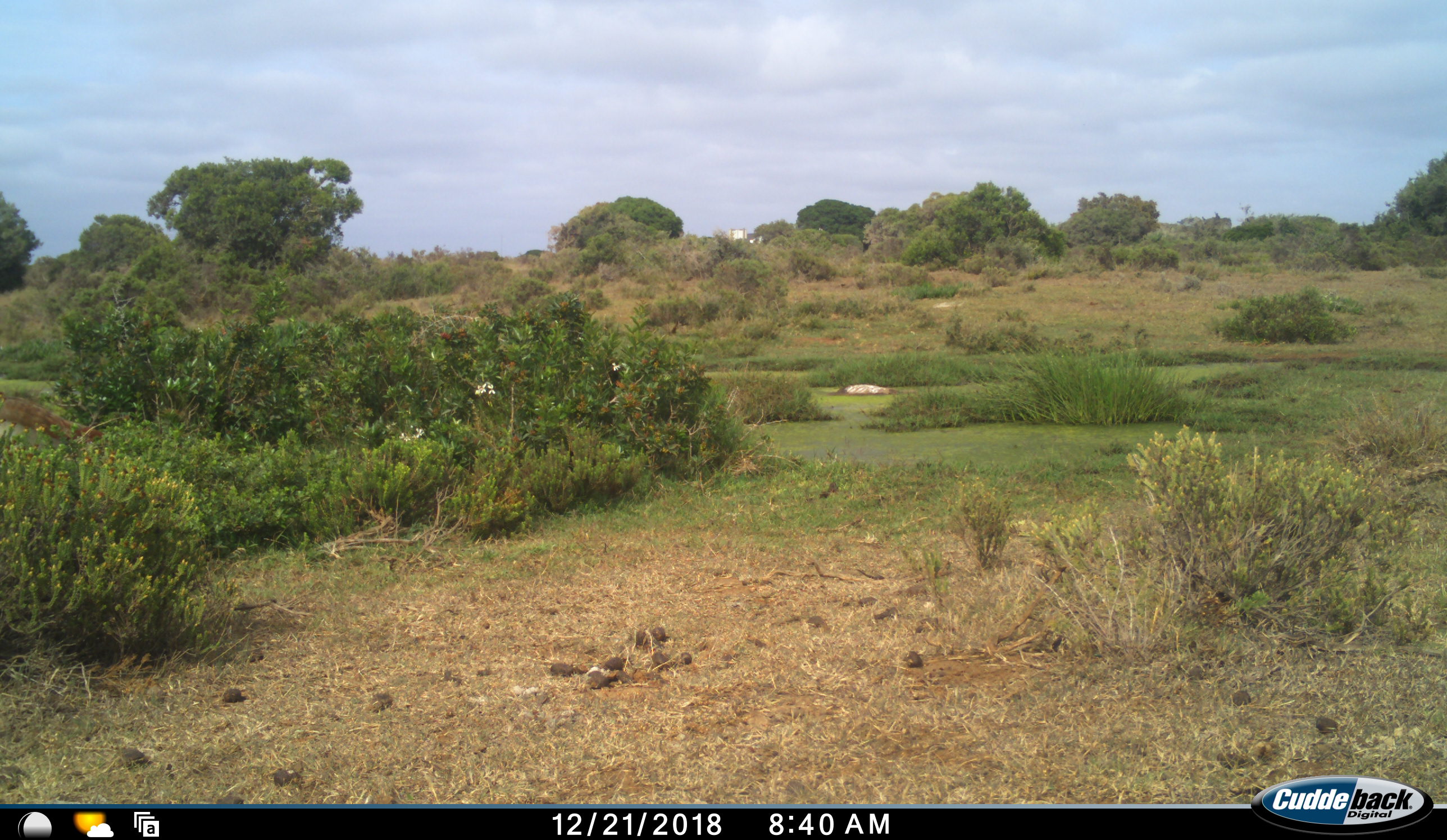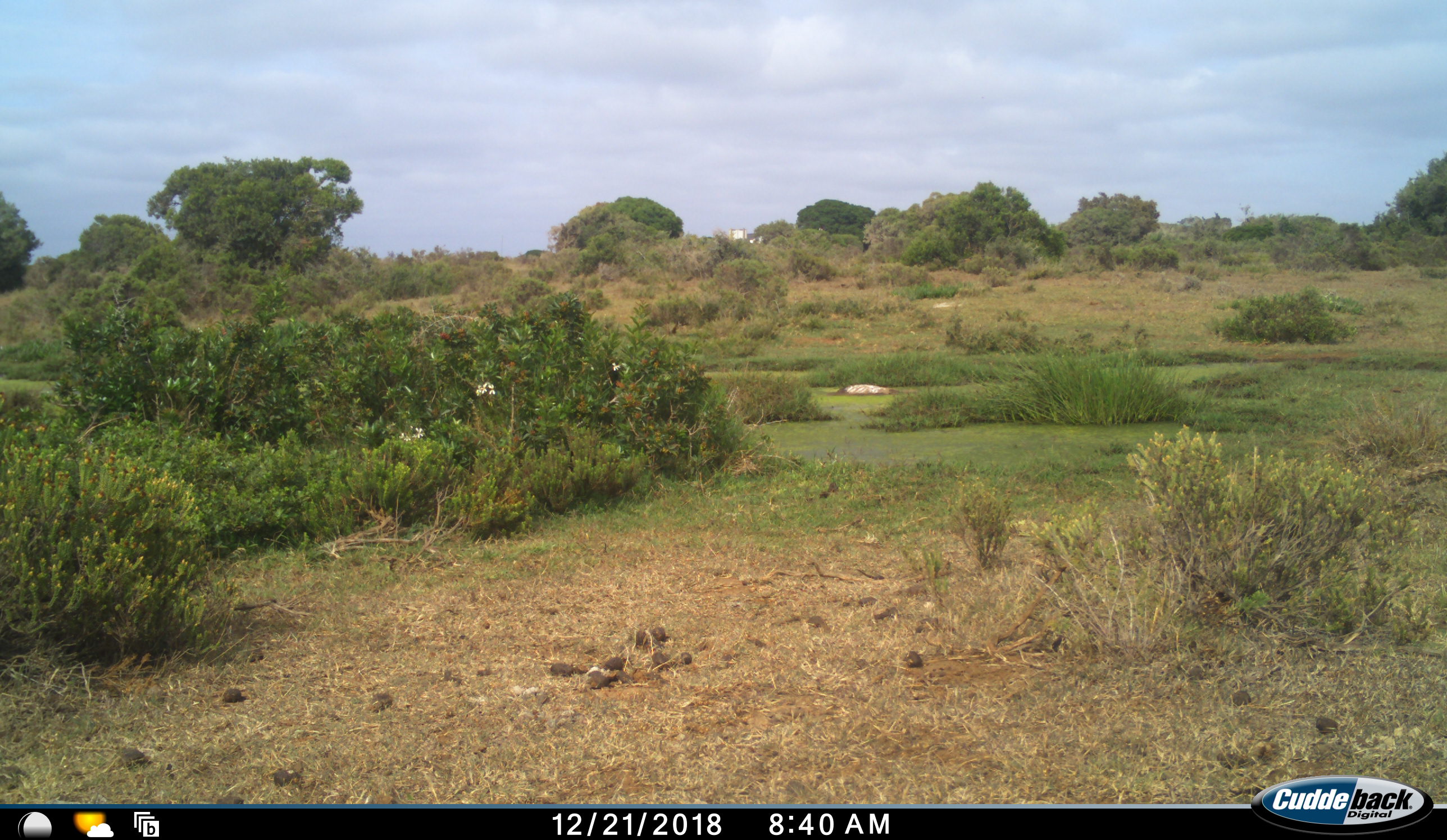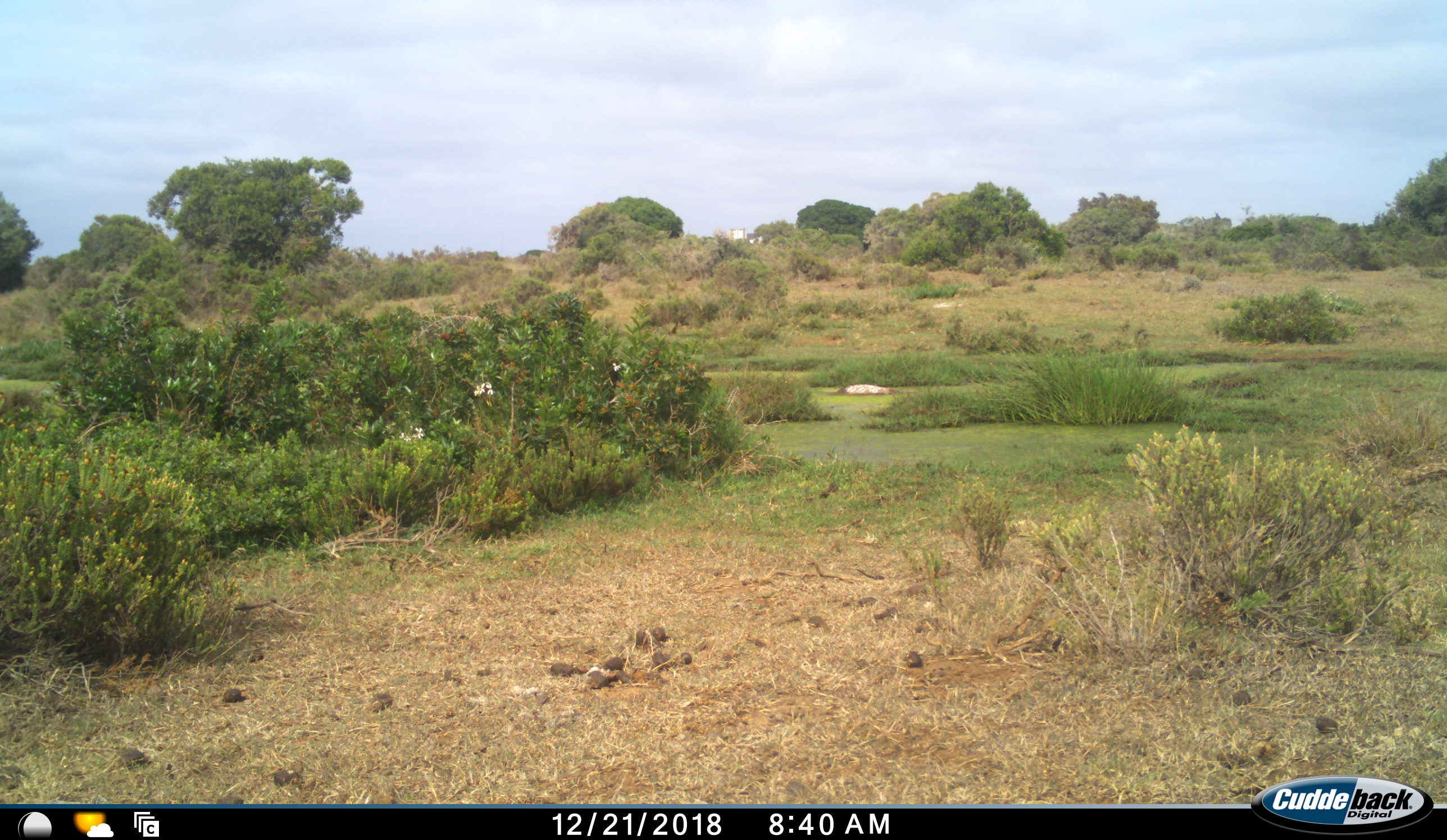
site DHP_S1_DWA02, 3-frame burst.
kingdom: Animalia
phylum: Chordata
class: Aves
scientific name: Aves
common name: bird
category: birdother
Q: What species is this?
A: Birdother (bird) (Aves).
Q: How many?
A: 1.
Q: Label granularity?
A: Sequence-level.